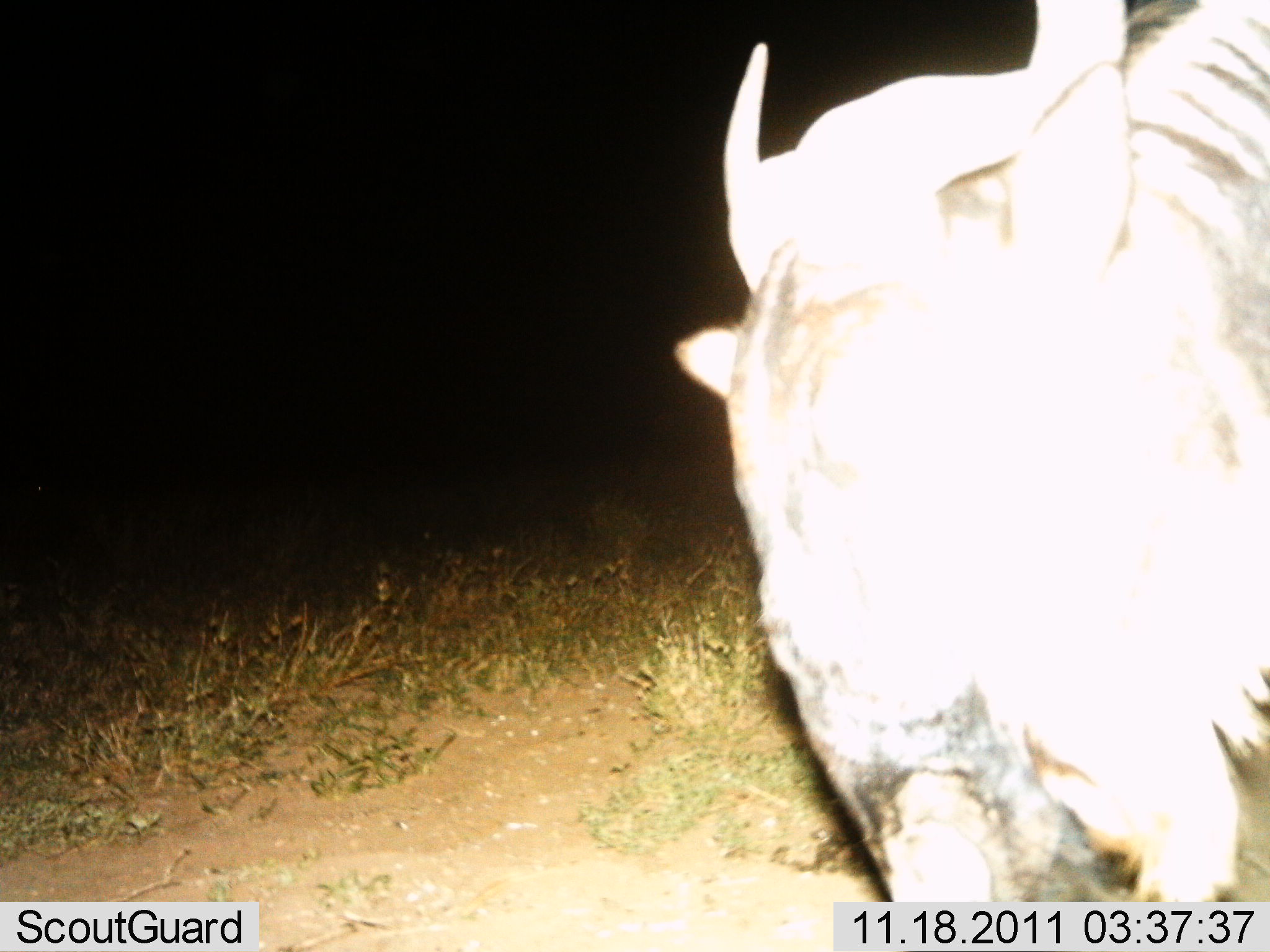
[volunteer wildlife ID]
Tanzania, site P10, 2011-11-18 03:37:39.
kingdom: Animalia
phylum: Chordata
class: Mammalia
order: Artiodactyla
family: Bovidae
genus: Connochaetes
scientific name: Connochaetes taurinus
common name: blue wildebeest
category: wildebeest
Wildebeest (blue wildebeest) (Connochaetes taurinus), count 1. Behavior (volunteer vote fractions): standing 83%, resting 0%, moving 8%, interacting 0%. Young present (vote fraction): 0%. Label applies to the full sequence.